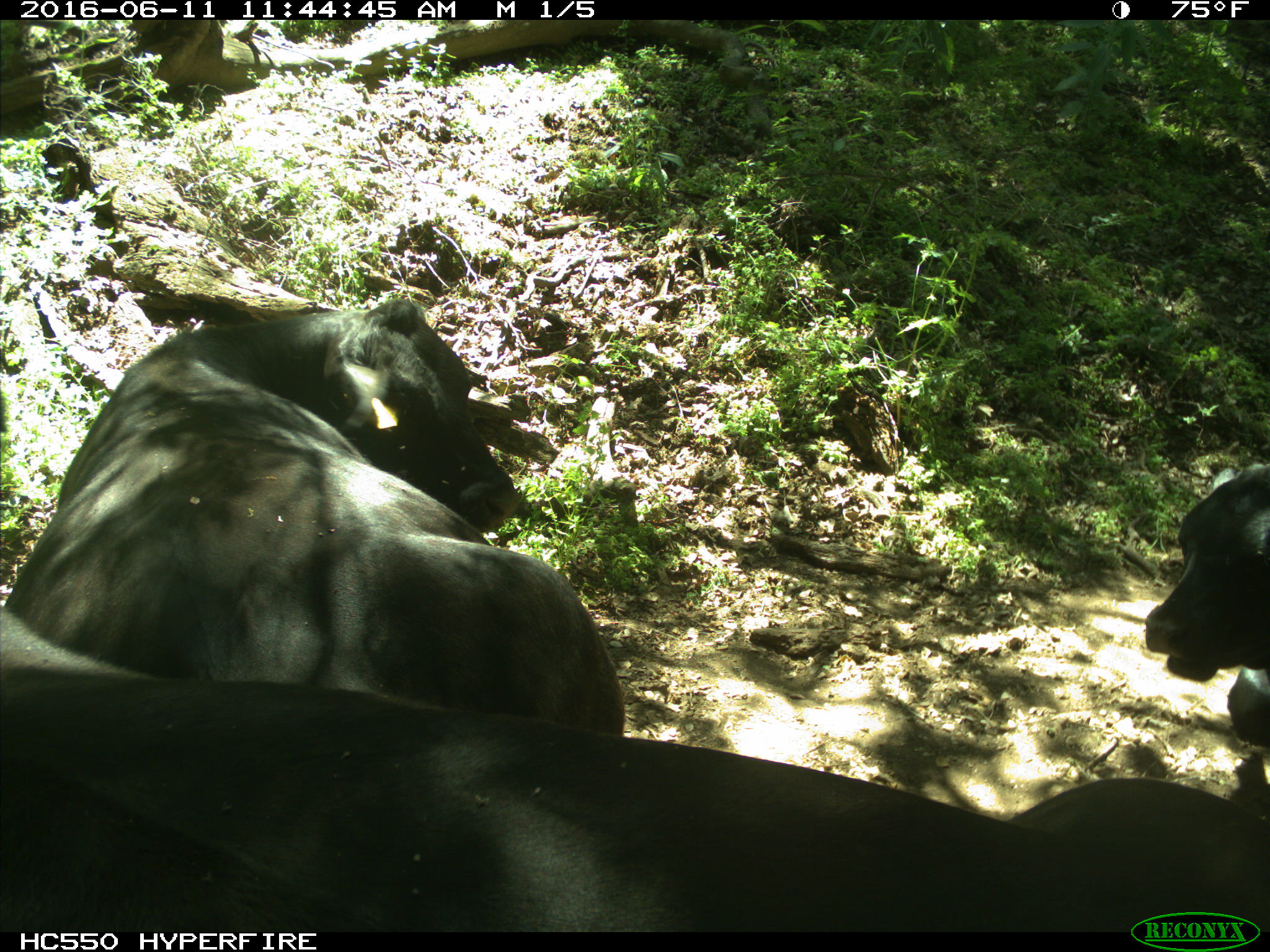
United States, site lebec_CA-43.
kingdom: Animalia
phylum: Chordata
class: Mammalia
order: Artiodactyla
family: Bovidae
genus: Bos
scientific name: Bos taurus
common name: domestic cow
Bos taurus (domestic cow).